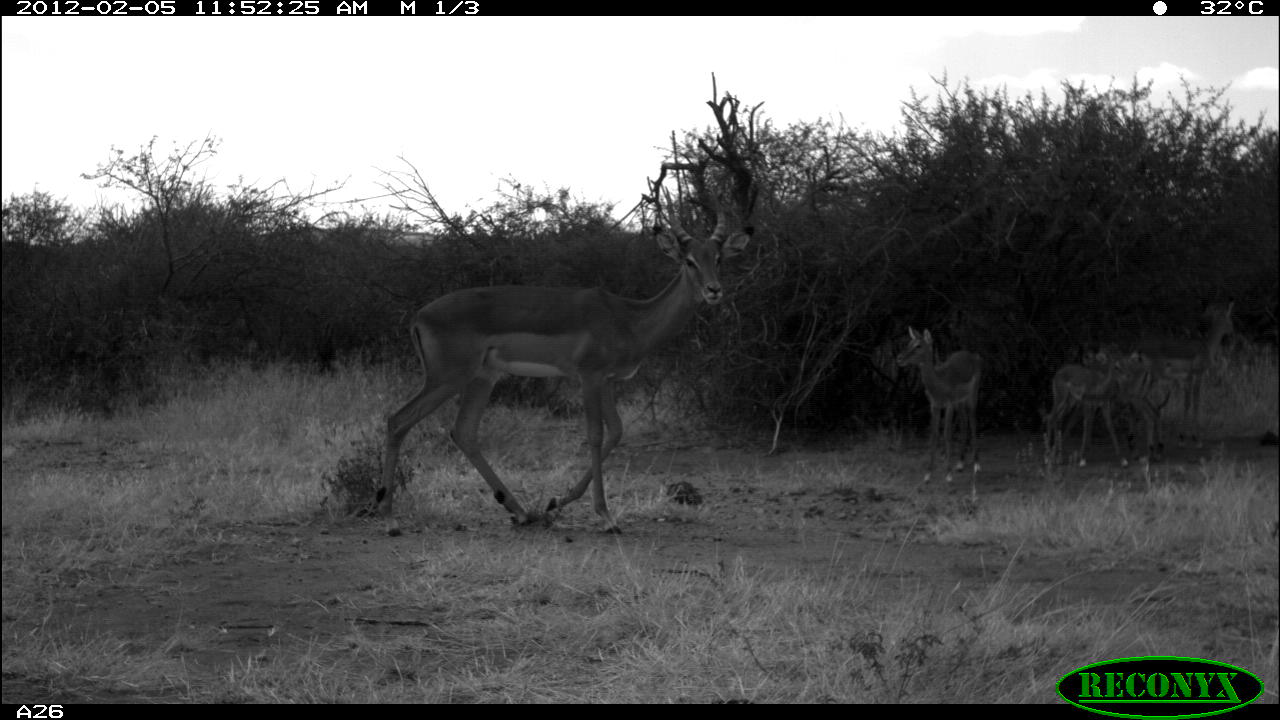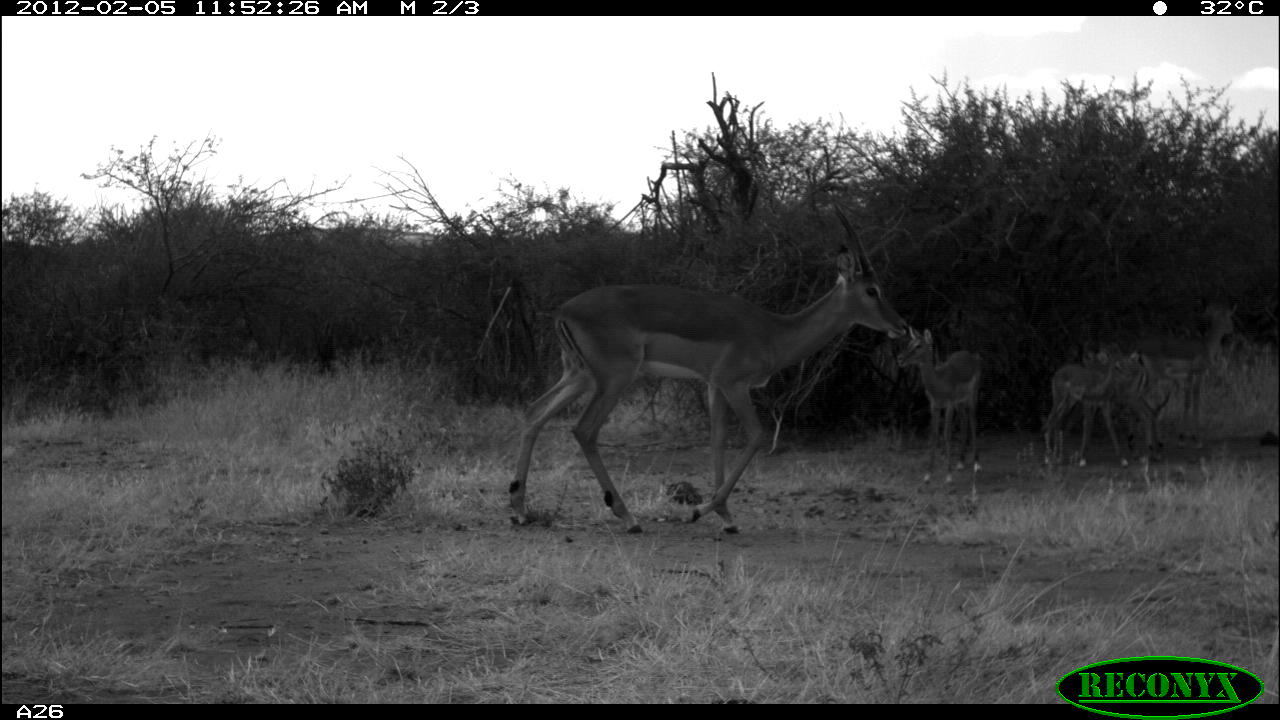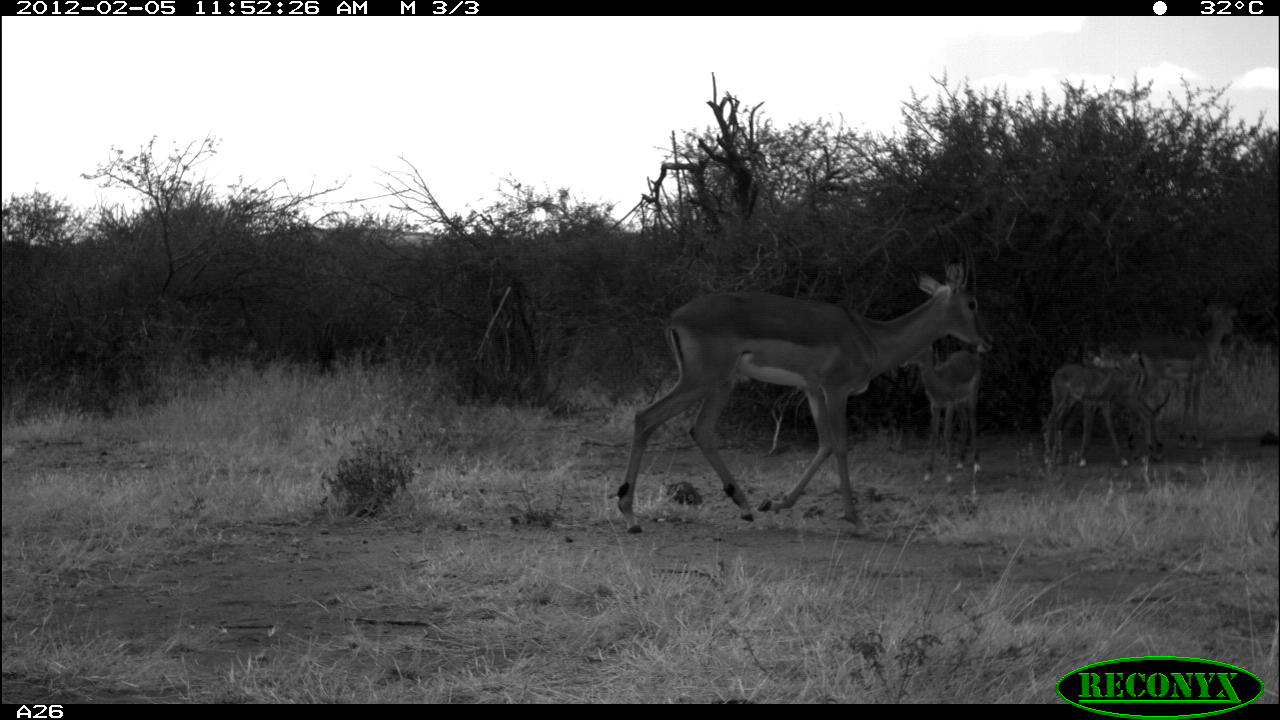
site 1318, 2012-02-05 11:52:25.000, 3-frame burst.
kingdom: Animalia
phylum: Chordata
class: Mammalia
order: Artiodactyla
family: Bovidae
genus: Aepyceros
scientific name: Aepyceros melampus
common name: impala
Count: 5.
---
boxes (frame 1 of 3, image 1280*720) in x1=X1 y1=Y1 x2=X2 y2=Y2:
aepyceros melampus: x1=375 y1=190 x2=755 y2=536; x1=896 y1=325 x2=983 y2=485; x1=1160 y1=300 x2=1245 y2=448; x1=1037 y1=358 x2=1130 y2=481; x1=1121 y1=349 x2=1166 y2=451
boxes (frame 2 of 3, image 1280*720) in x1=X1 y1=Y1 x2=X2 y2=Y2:
aepyceros melampus: x1=505 y1=197 x2=910 y2=535; x1=895 y1=325 x2=982 y2=485; x1=1160 y1=300 x2=1245 y2=448; x1=1037 y1=358 x2=1130 y2=481; x1=1121 y1=349 x2=1166 y2=451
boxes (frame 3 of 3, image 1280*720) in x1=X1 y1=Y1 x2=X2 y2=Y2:
aepyceros melampus: x1=613 y1=214 x2=993 y2=533; x1=1160 y1=300 x2=1245 y2=448; x1=895 y1=343 x2=983 y2=484; x1=1037 y1=358 x2=1130 y2=481; x1=1121 y1=349 x2=1166 y2=451